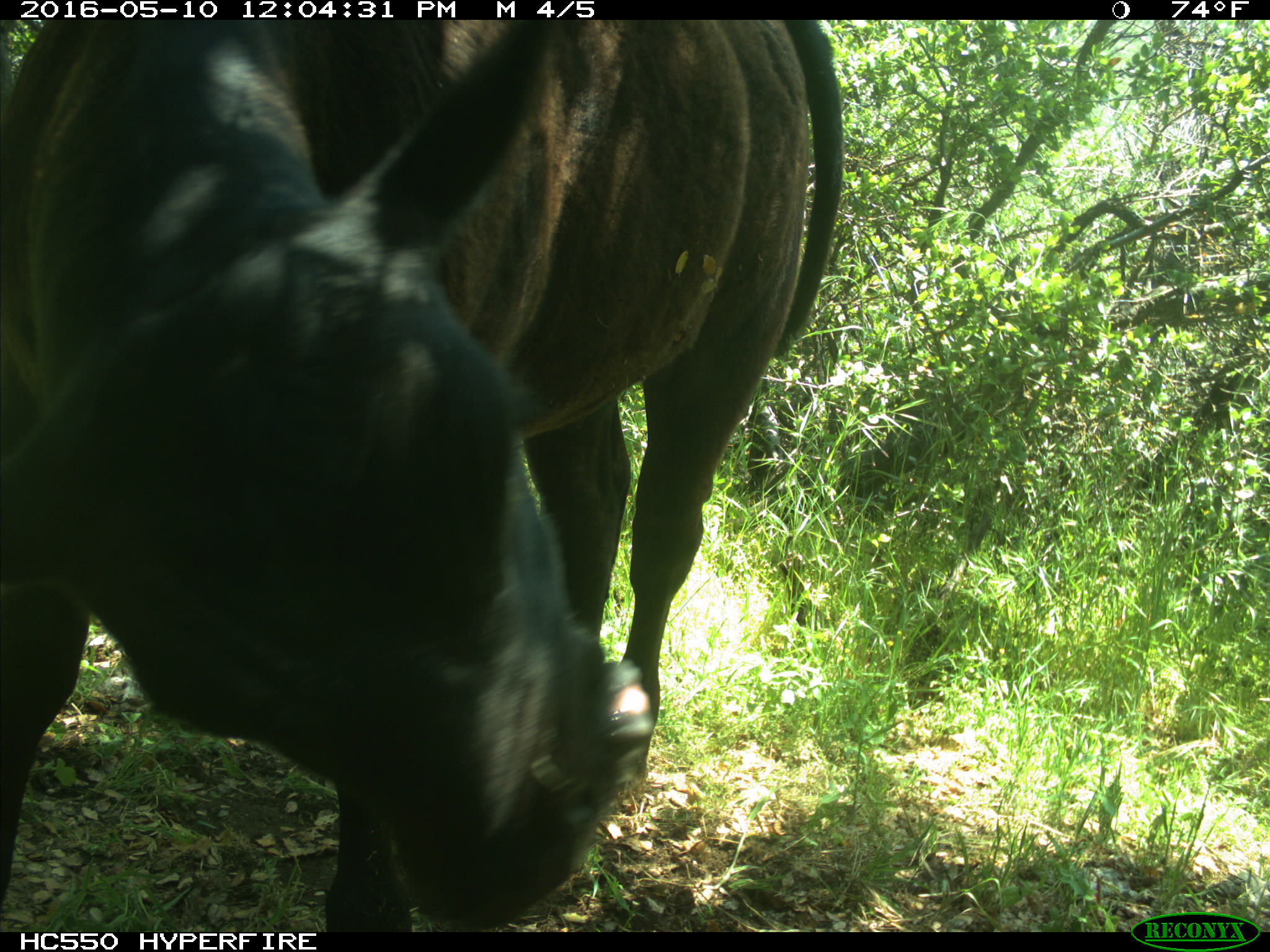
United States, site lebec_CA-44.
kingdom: Animalia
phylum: Chordata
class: Mammalia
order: Artiodactyla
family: Bovidae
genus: Bos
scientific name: Bos taurus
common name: domestic cow